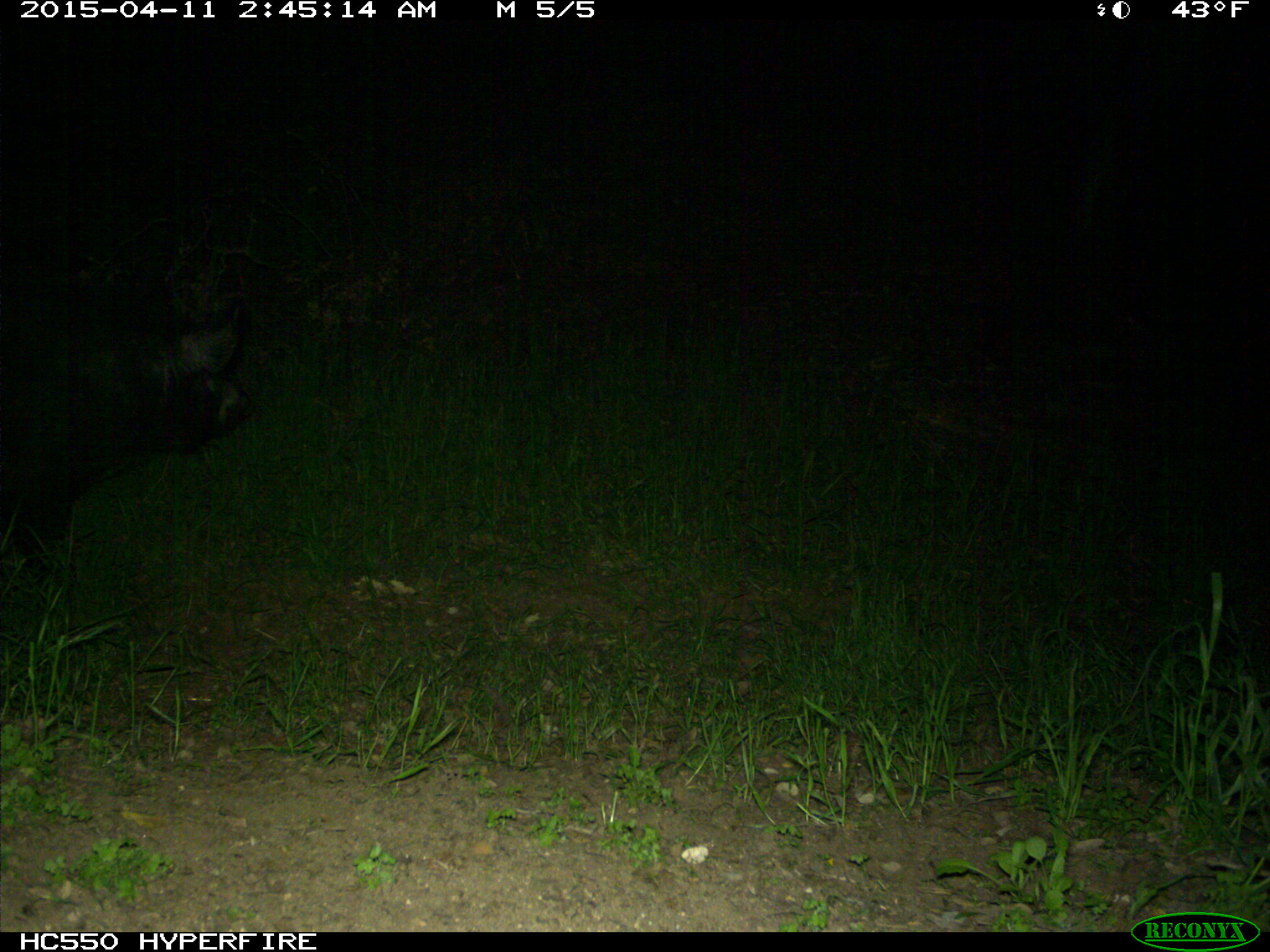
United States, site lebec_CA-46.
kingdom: Animalia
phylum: Chordata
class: Mammalia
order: Artiodactyla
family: Suidae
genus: Sus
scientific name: Sus scrofa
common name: wild boar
Sus scrofa (wild boar).